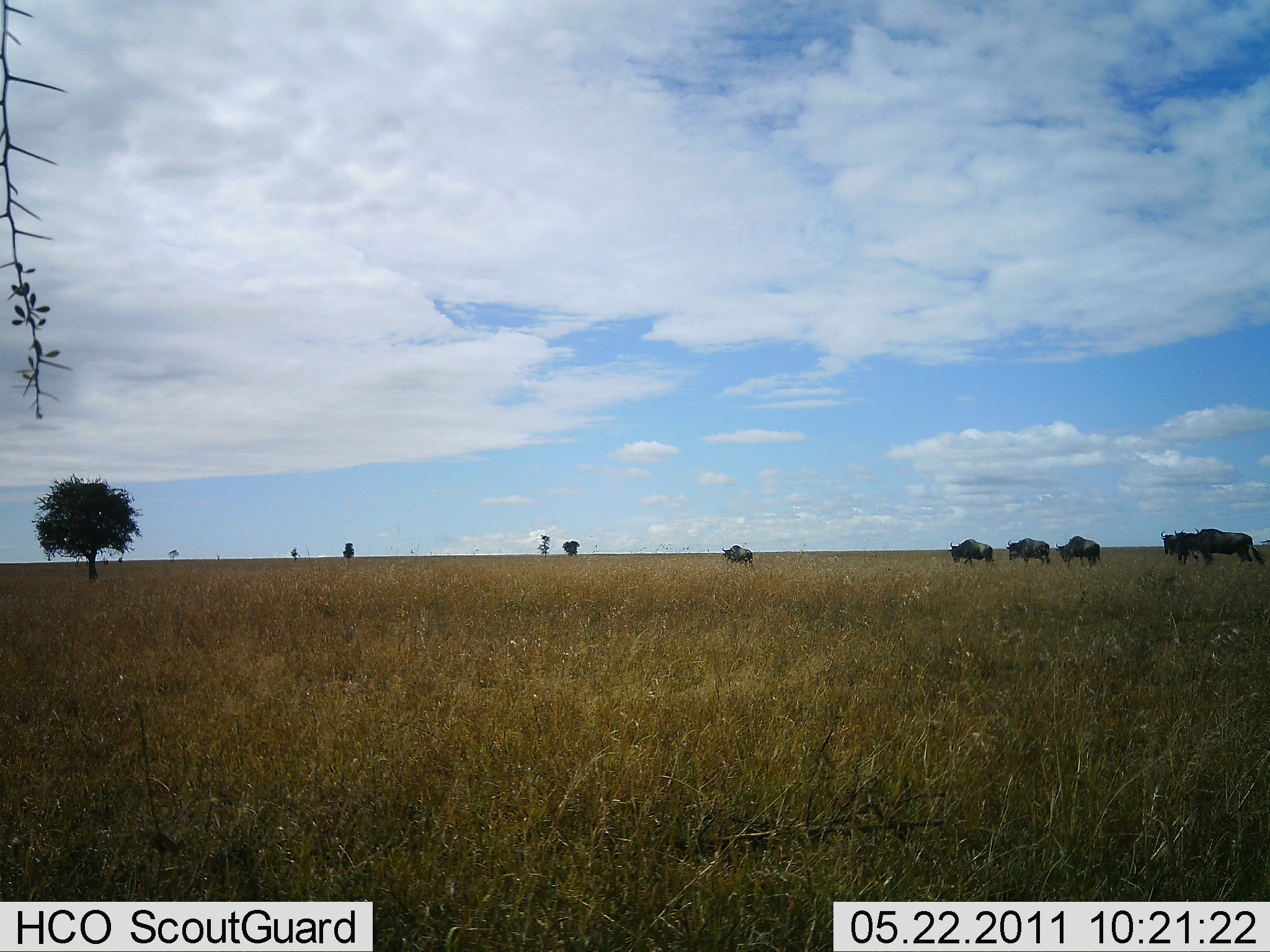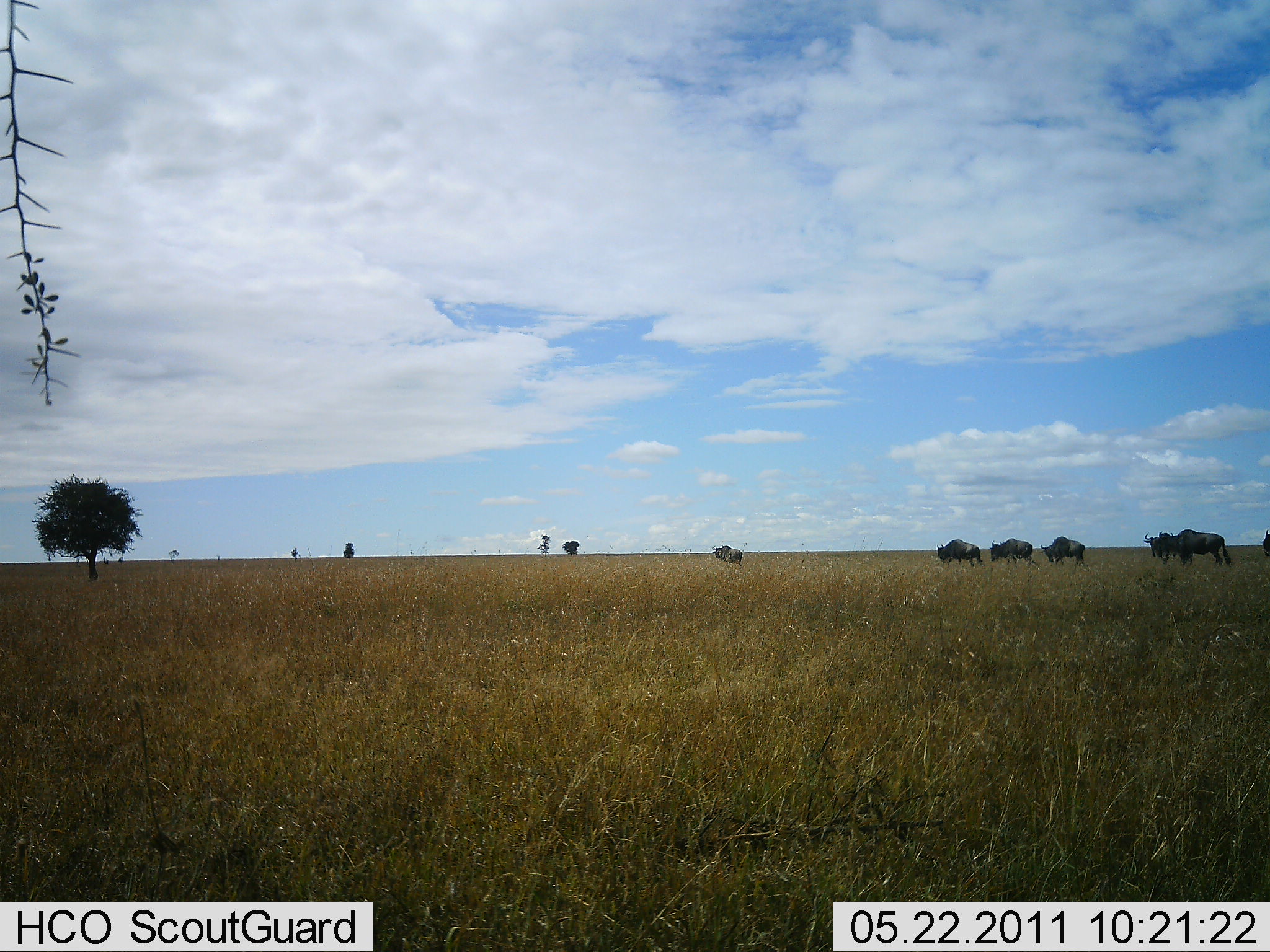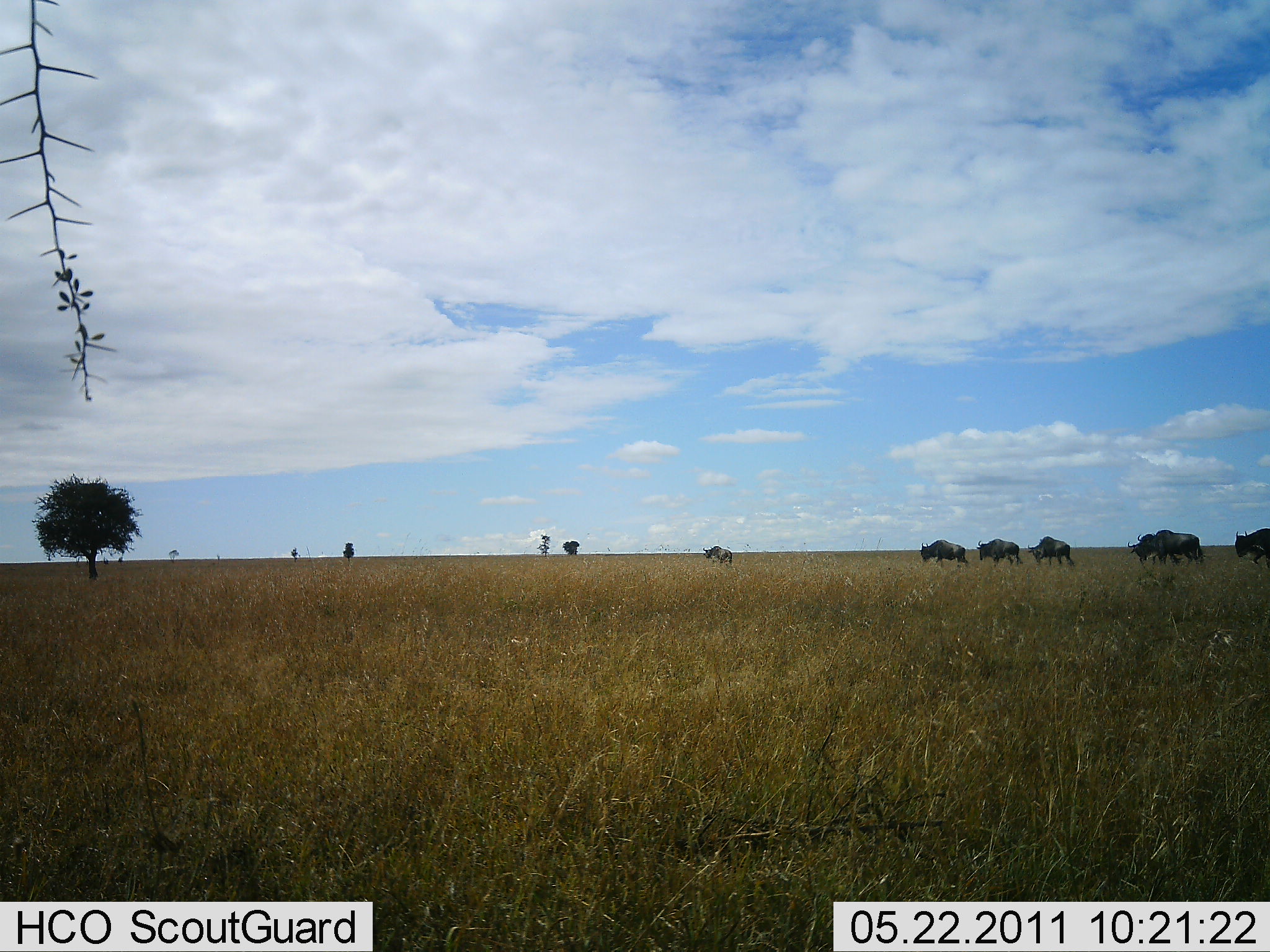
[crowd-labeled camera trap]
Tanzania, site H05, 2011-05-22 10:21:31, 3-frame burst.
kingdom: Animalia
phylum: Chordata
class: Mammalia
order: Artiodactyla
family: Bovidae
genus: Connochaetes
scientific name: Connochaetes taurinus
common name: blue wildebeest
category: wildebeest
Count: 6.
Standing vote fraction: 0%.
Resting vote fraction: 0%.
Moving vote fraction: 100%.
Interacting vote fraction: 0%.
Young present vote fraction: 0%.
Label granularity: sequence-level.